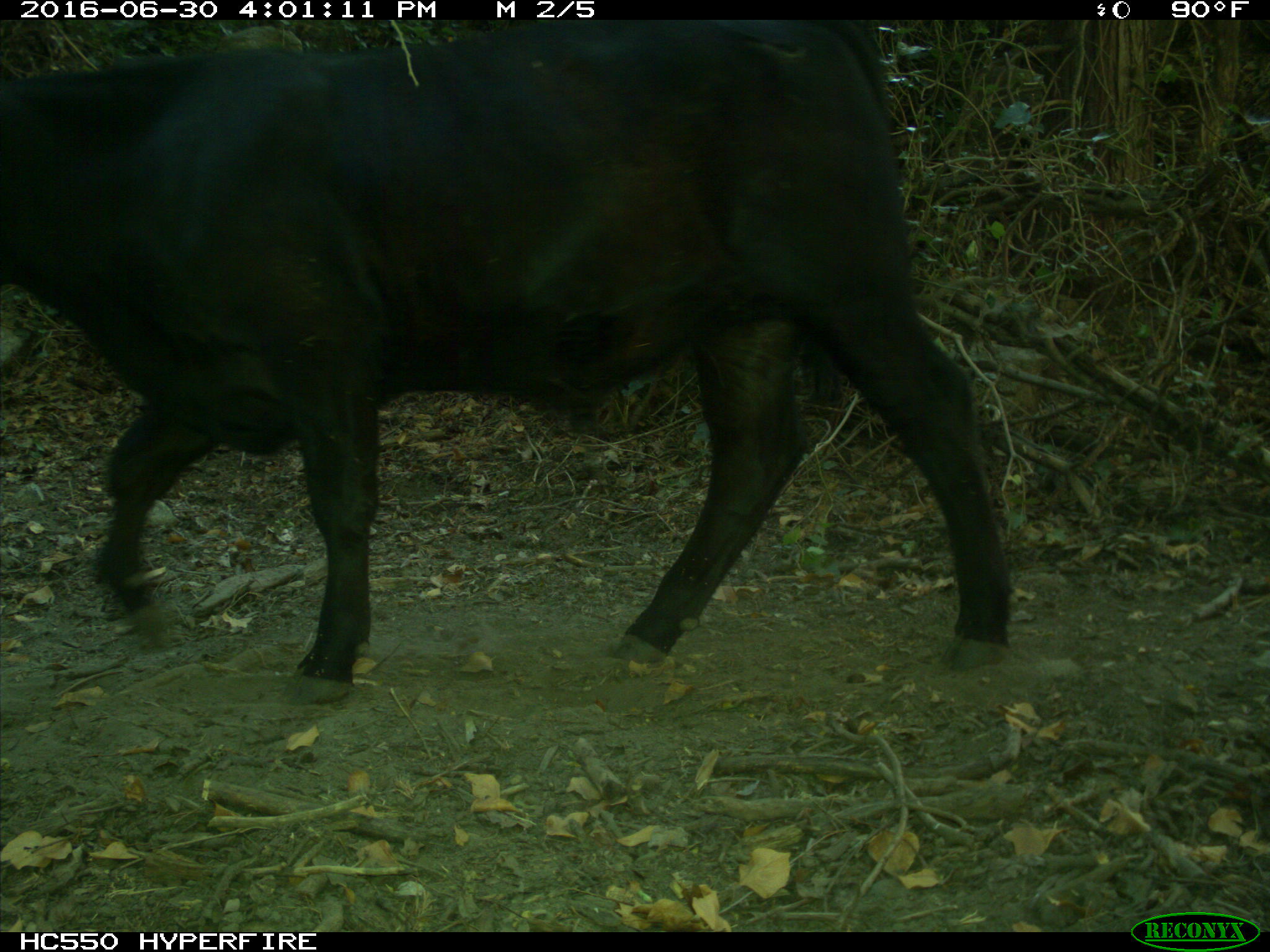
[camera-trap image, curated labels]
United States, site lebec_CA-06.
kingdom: Animalia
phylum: Chordata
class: Mammalia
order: Artiodactyla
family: Bovidae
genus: Bos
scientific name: Bos taurus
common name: domestic cow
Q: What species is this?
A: Bos taurus (domestic cow).